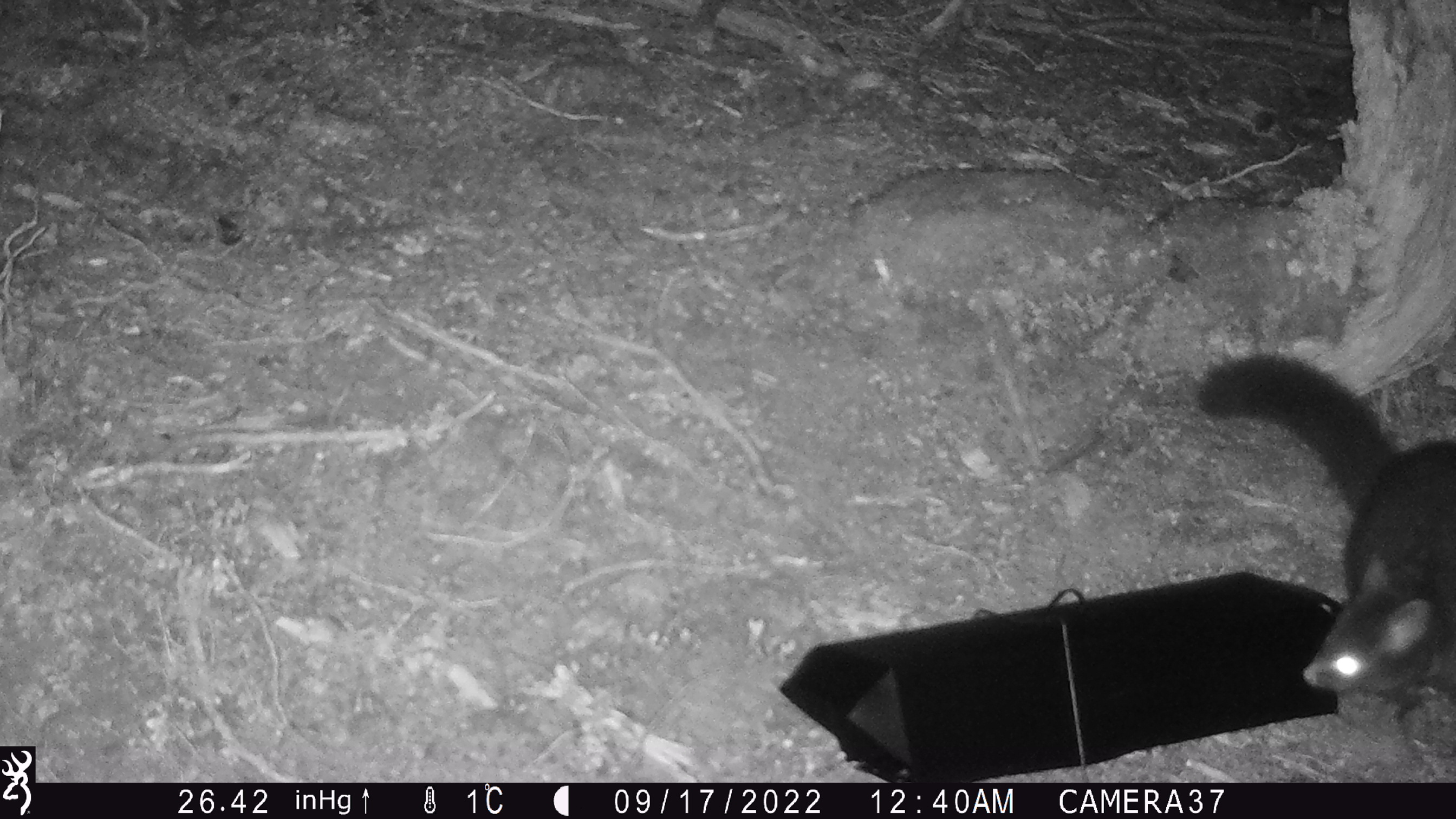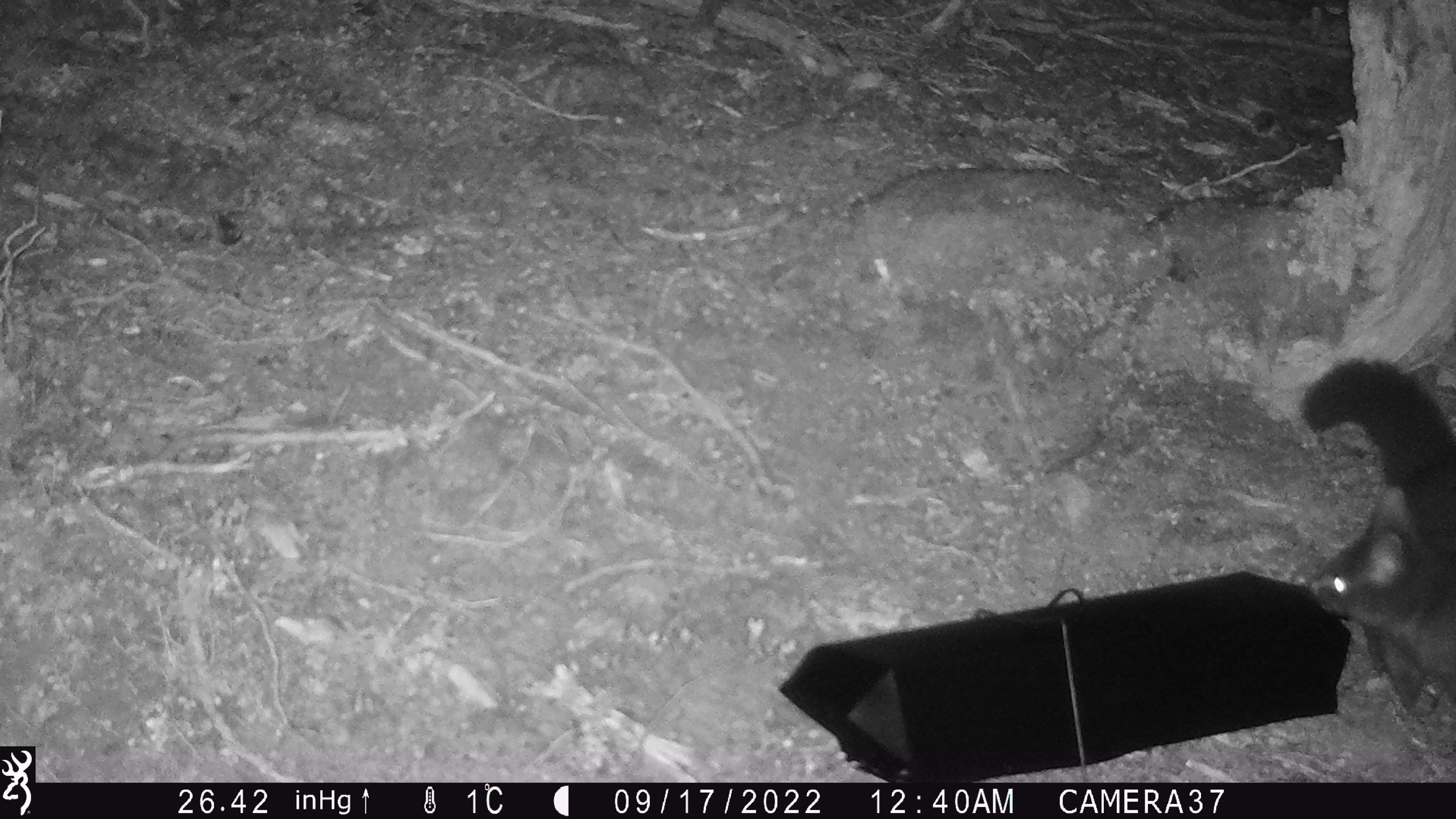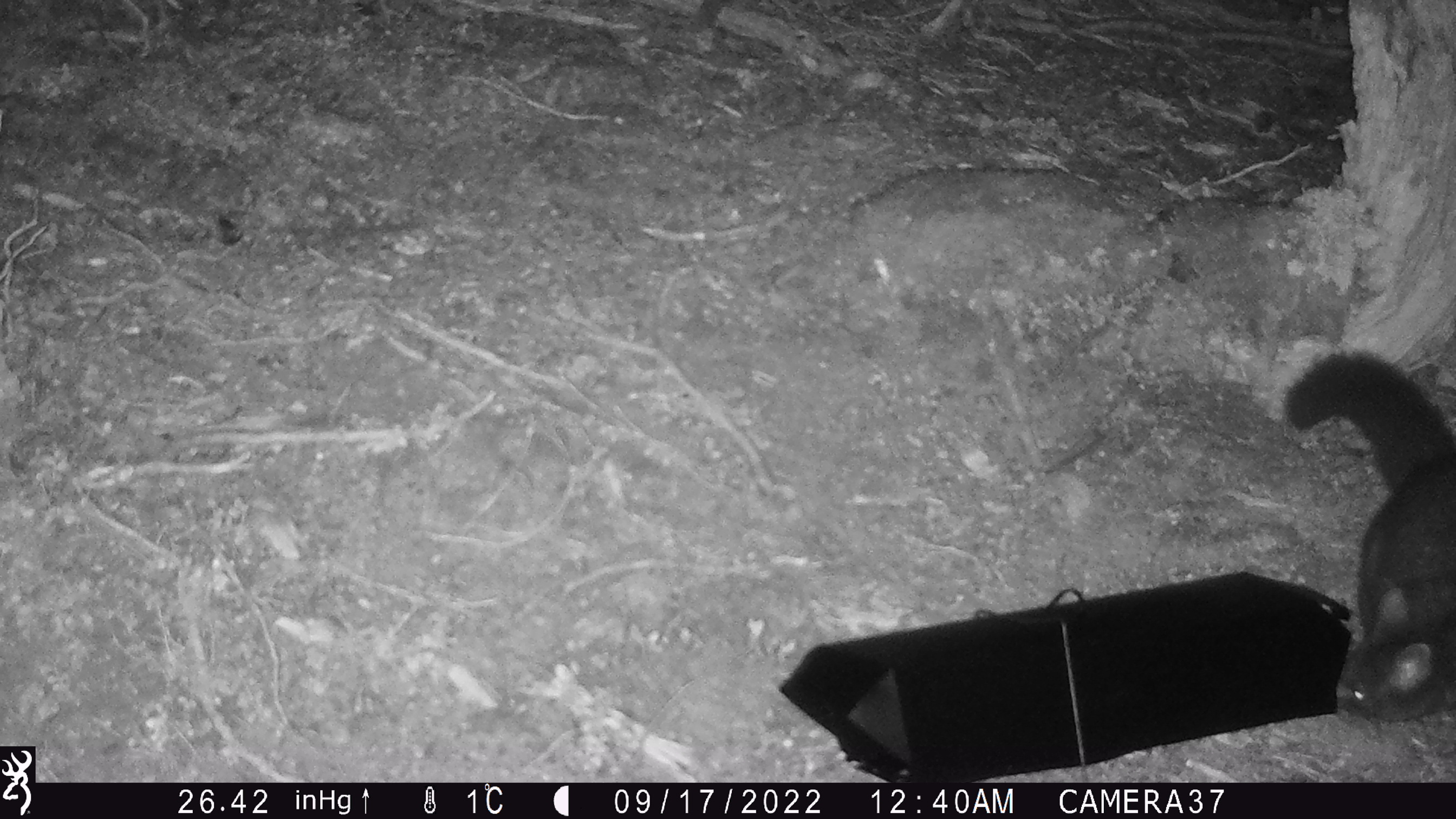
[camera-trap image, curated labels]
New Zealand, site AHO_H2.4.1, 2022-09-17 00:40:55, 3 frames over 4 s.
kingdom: Animalia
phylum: Chordata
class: Mammalia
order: Diprotodontia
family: Phalangeridae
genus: Trichosurus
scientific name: Trichosurus vulpecula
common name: common brushtail possum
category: possum